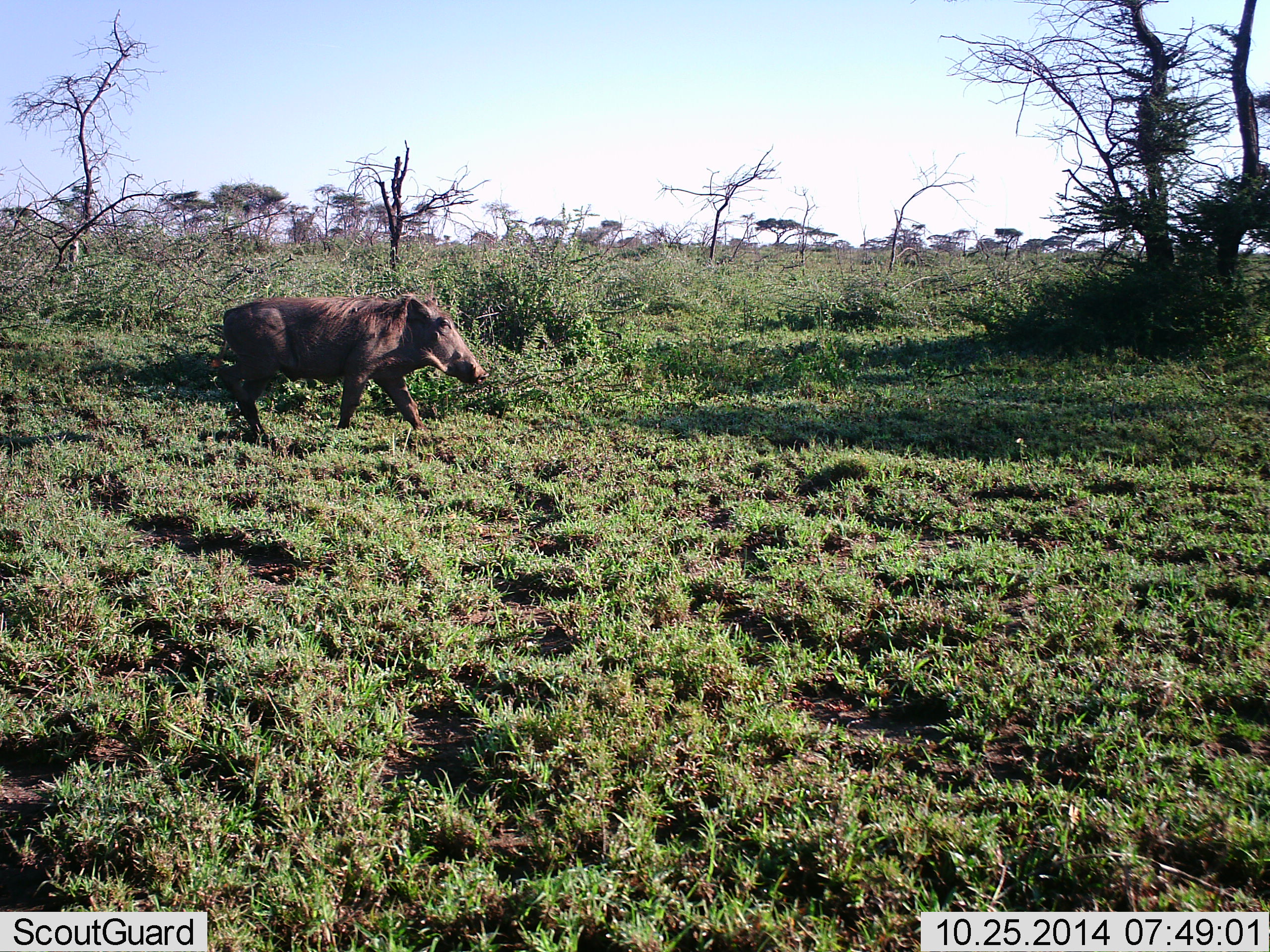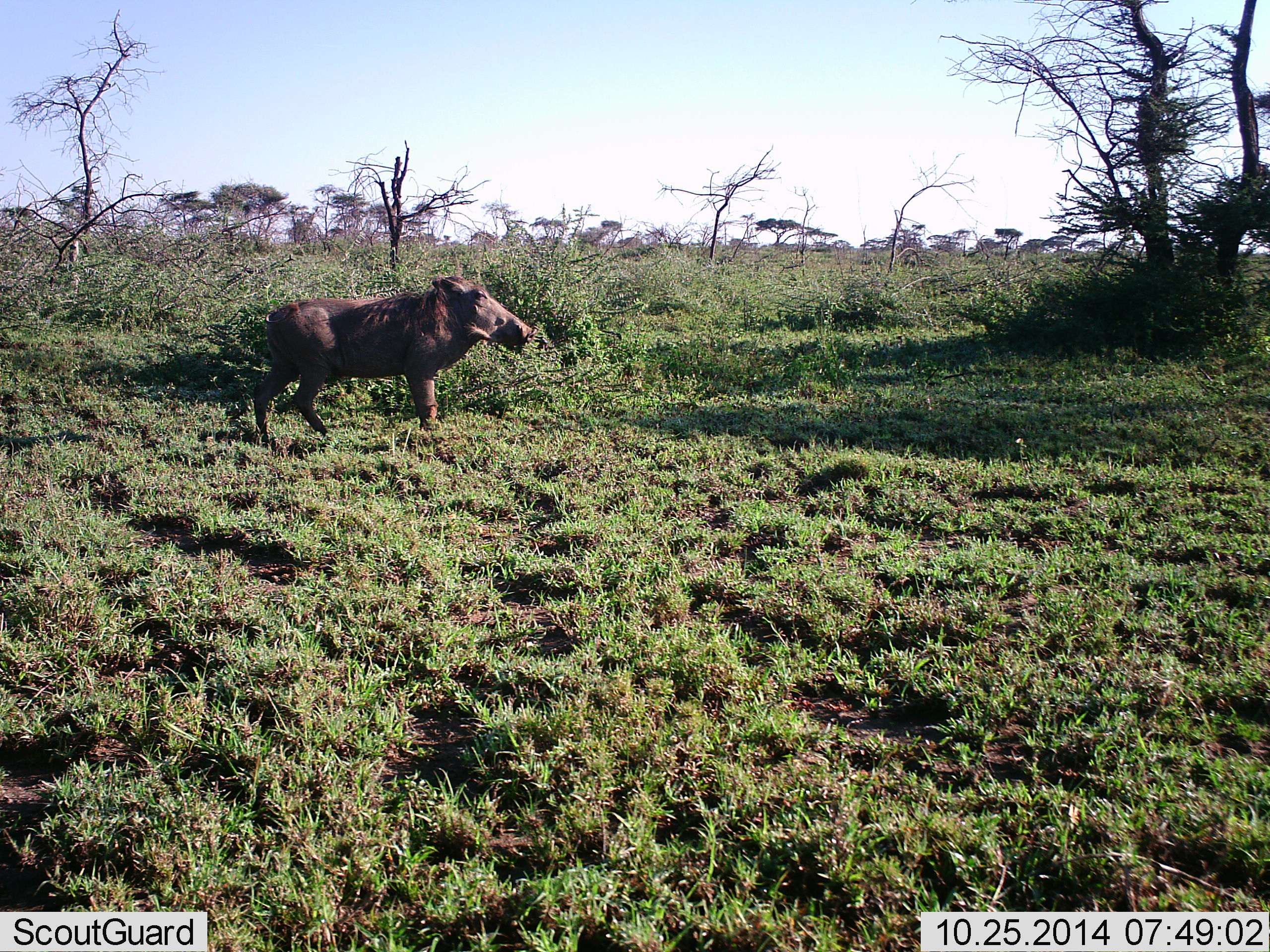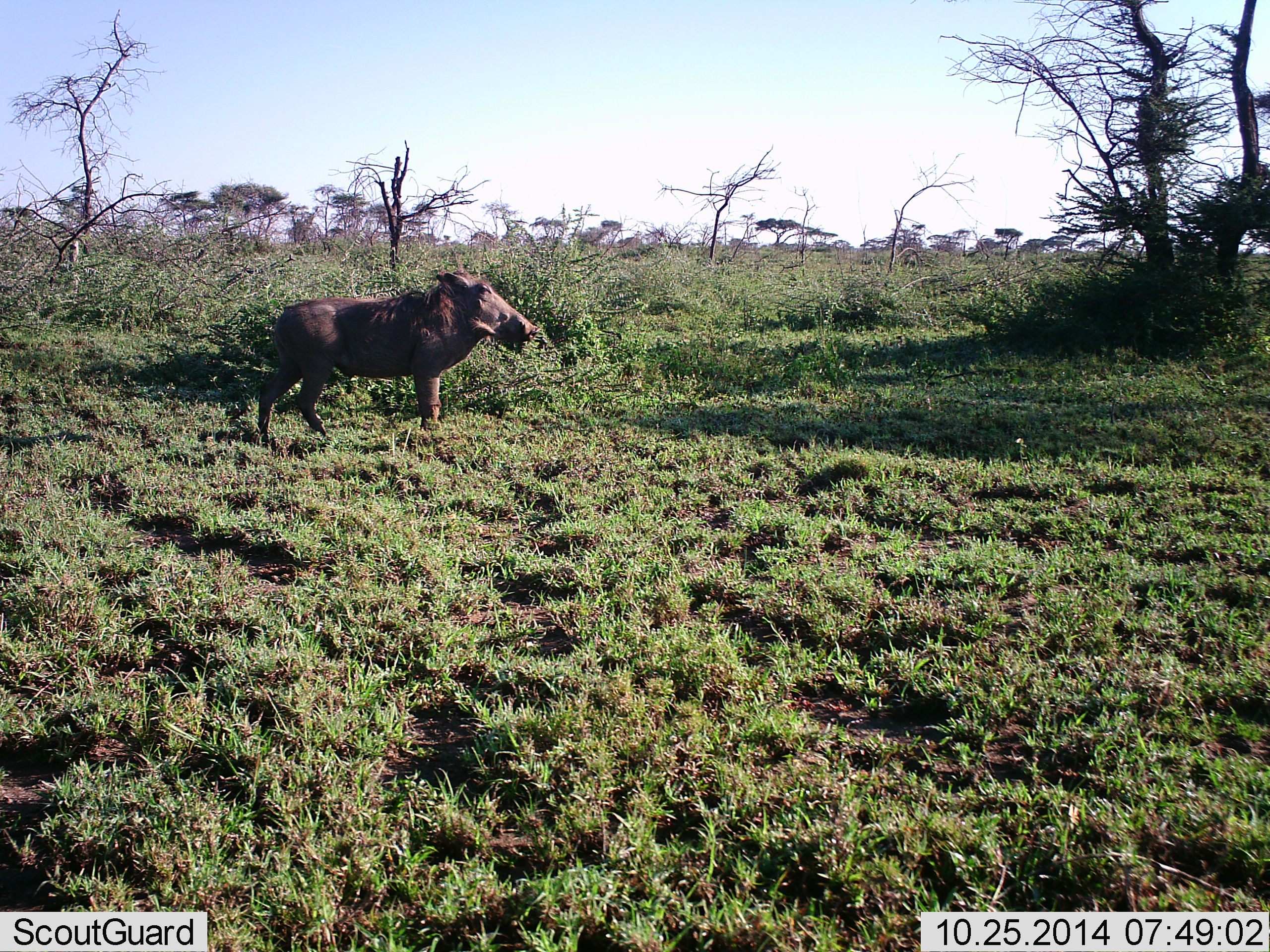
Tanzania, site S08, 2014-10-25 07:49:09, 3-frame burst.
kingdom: Animalia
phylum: Chordata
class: Mammalia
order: Artiodactyla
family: Suidae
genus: Phacochoerus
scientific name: Phacochoerus africanus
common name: warthog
Warthog (Phacochoerus africanus), count 1. Behavior (volunteer vote fractions): standing 60%, resting 10%, moving 40%, interacting 0%. Young present (vote fraction): 0%. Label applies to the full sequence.